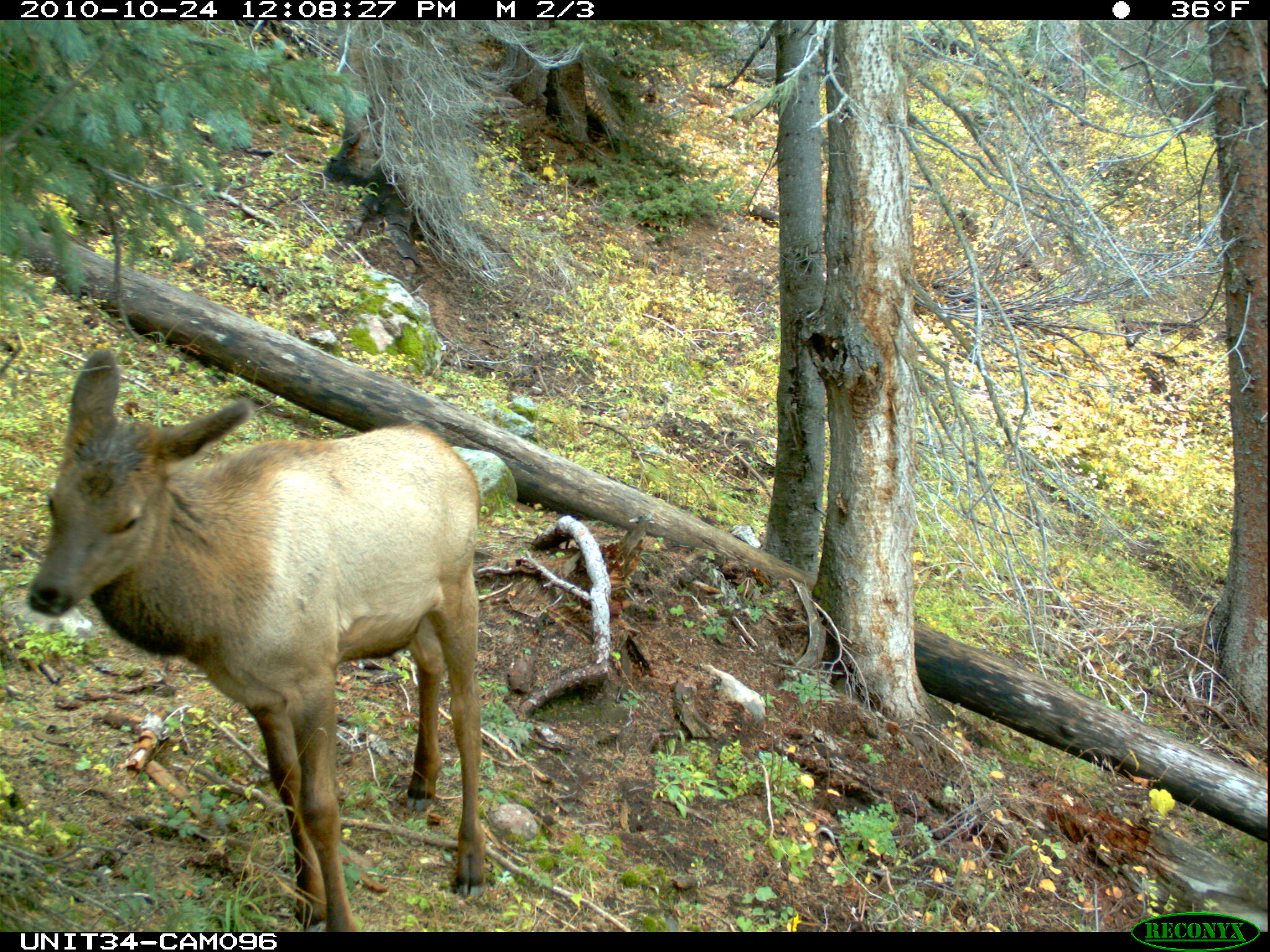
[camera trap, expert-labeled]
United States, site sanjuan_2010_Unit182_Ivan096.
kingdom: Animalia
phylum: Chordata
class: Mammalia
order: Artiodactyla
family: Cervidae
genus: Cervus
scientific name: Cervus elaphus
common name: red deer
Cervus elaphus (red deer).